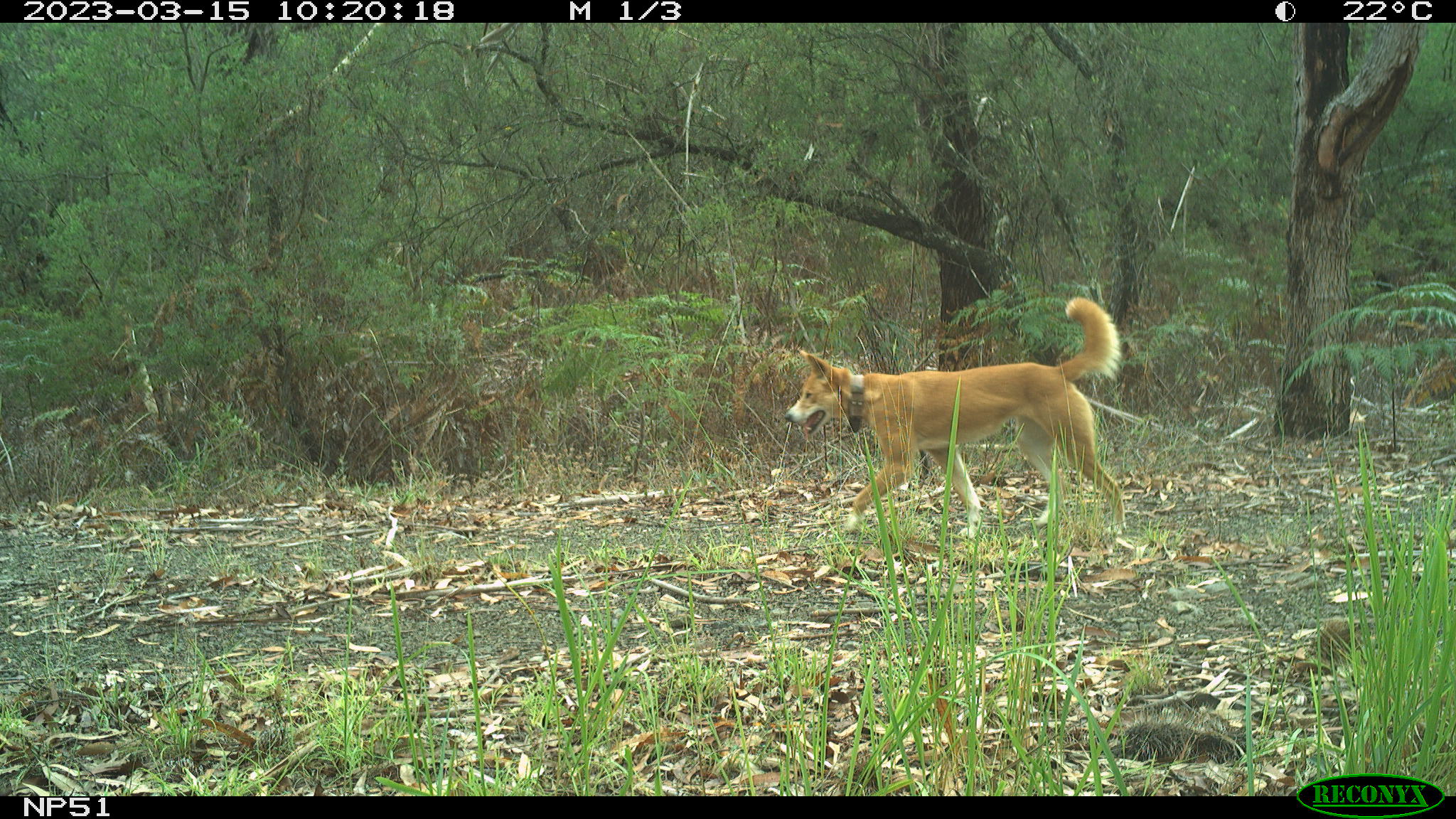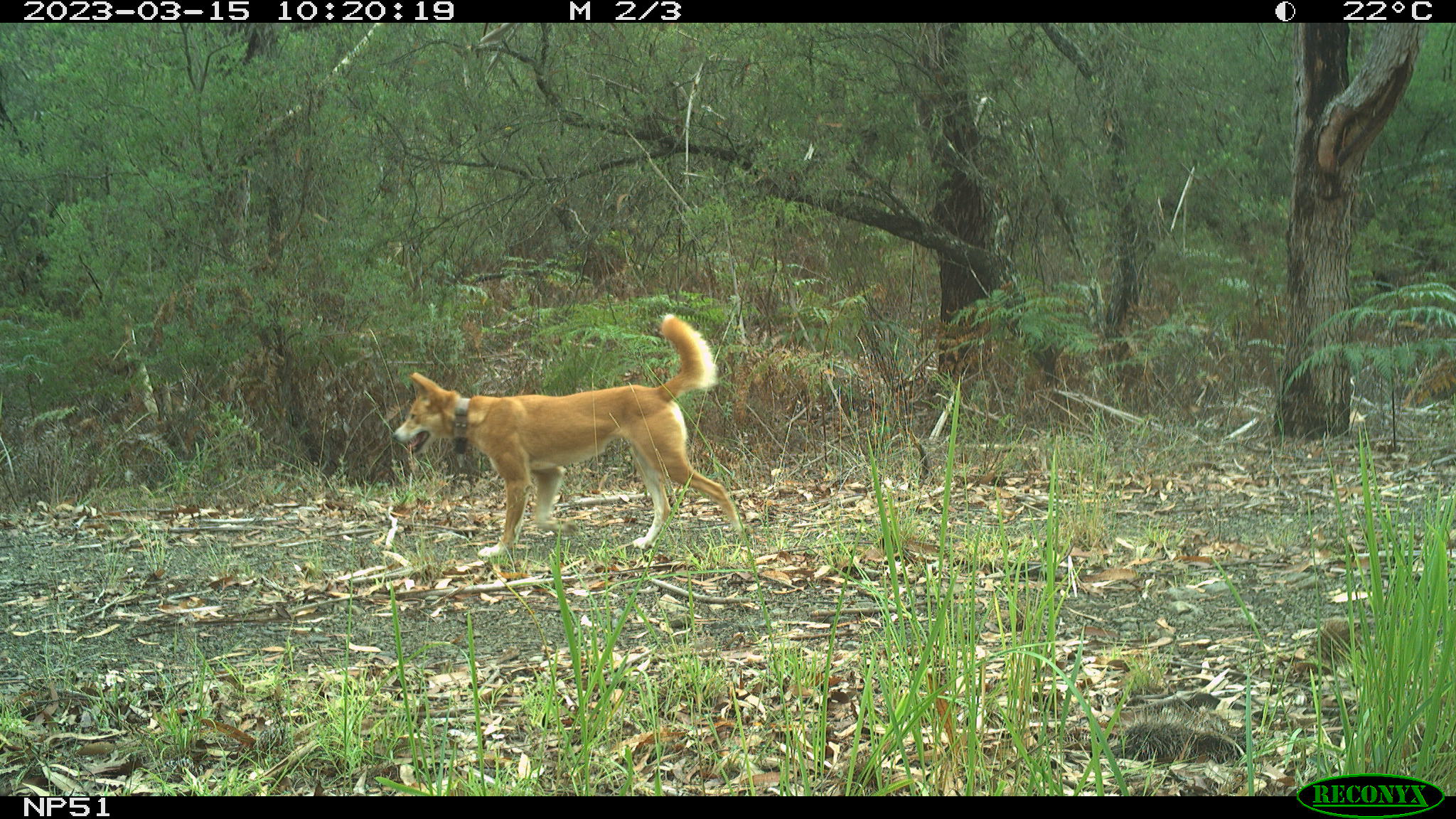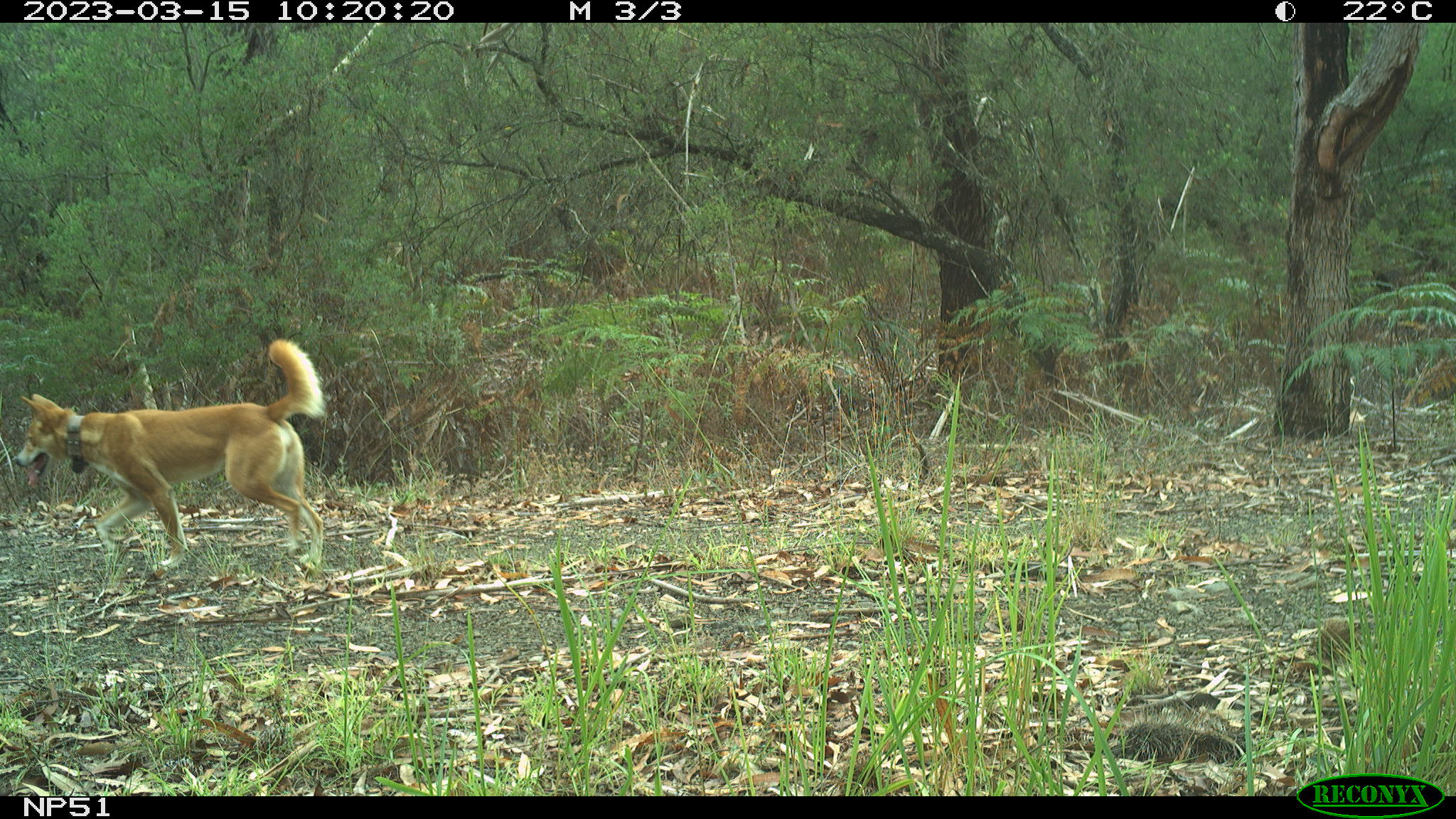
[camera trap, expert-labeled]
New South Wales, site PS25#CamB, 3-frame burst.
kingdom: Animalia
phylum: Chordata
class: Mammalia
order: Carnivora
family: Canidae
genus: Canis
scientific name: Canis familiaris dingo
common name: dingo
Dingo (Canis familiaris dingo).